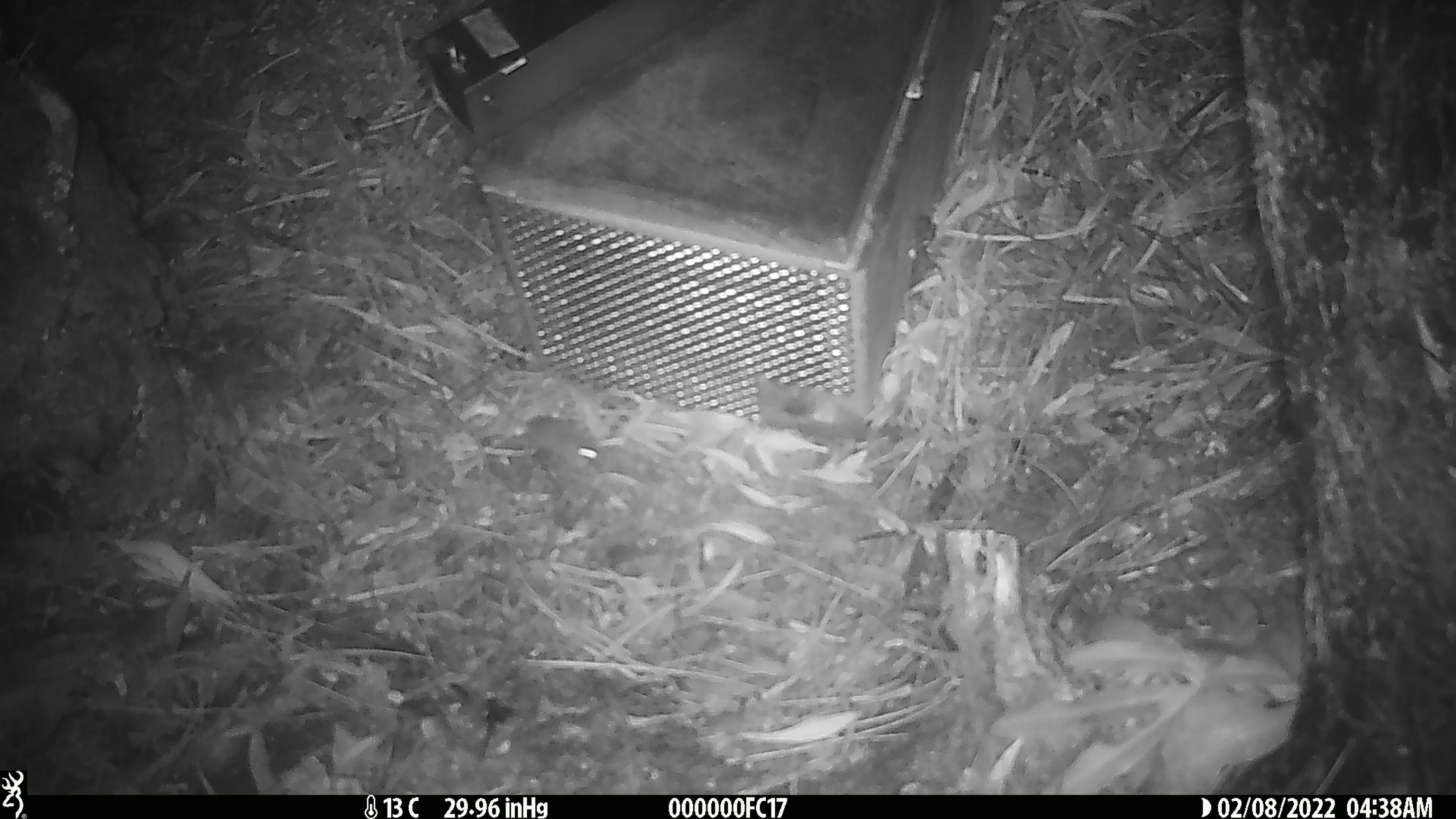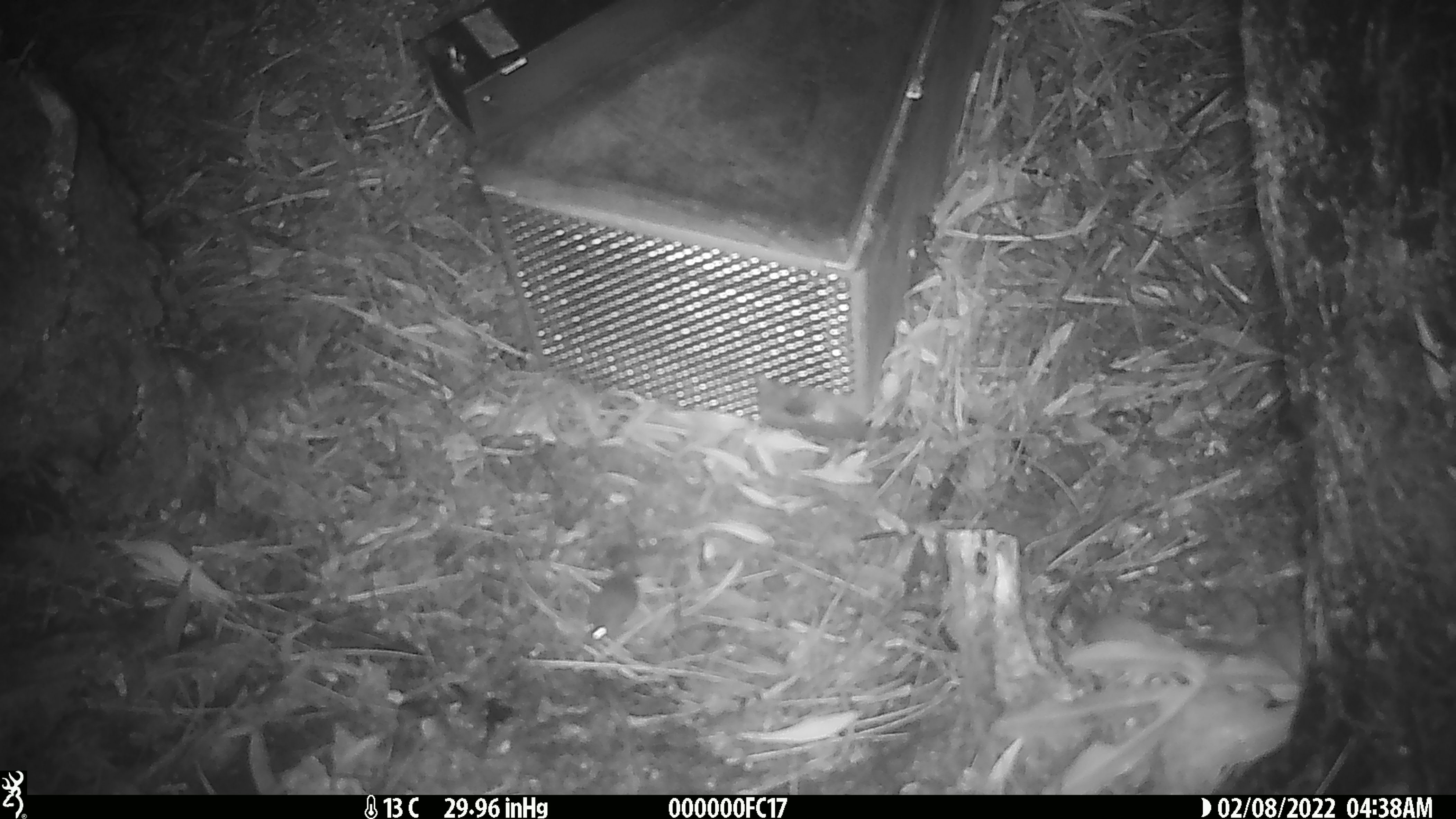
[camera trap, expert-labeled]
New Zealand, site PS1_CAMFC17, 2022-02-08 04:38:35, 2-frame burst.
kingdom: Animalia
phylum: Chordata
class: Mammalia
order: Rodentia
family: Muridae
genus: Mus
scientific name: Mus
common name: mouse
Mouse (Mus).